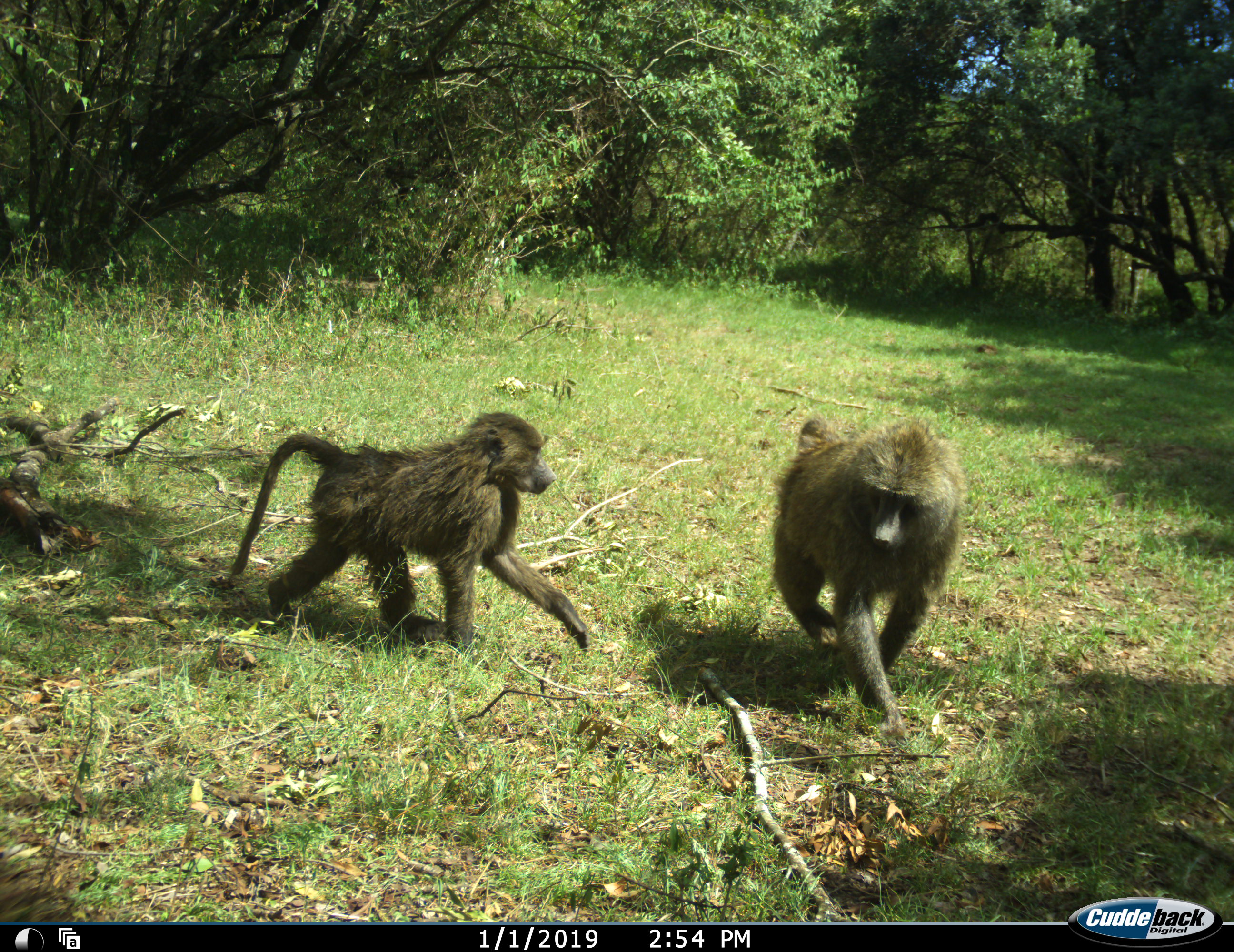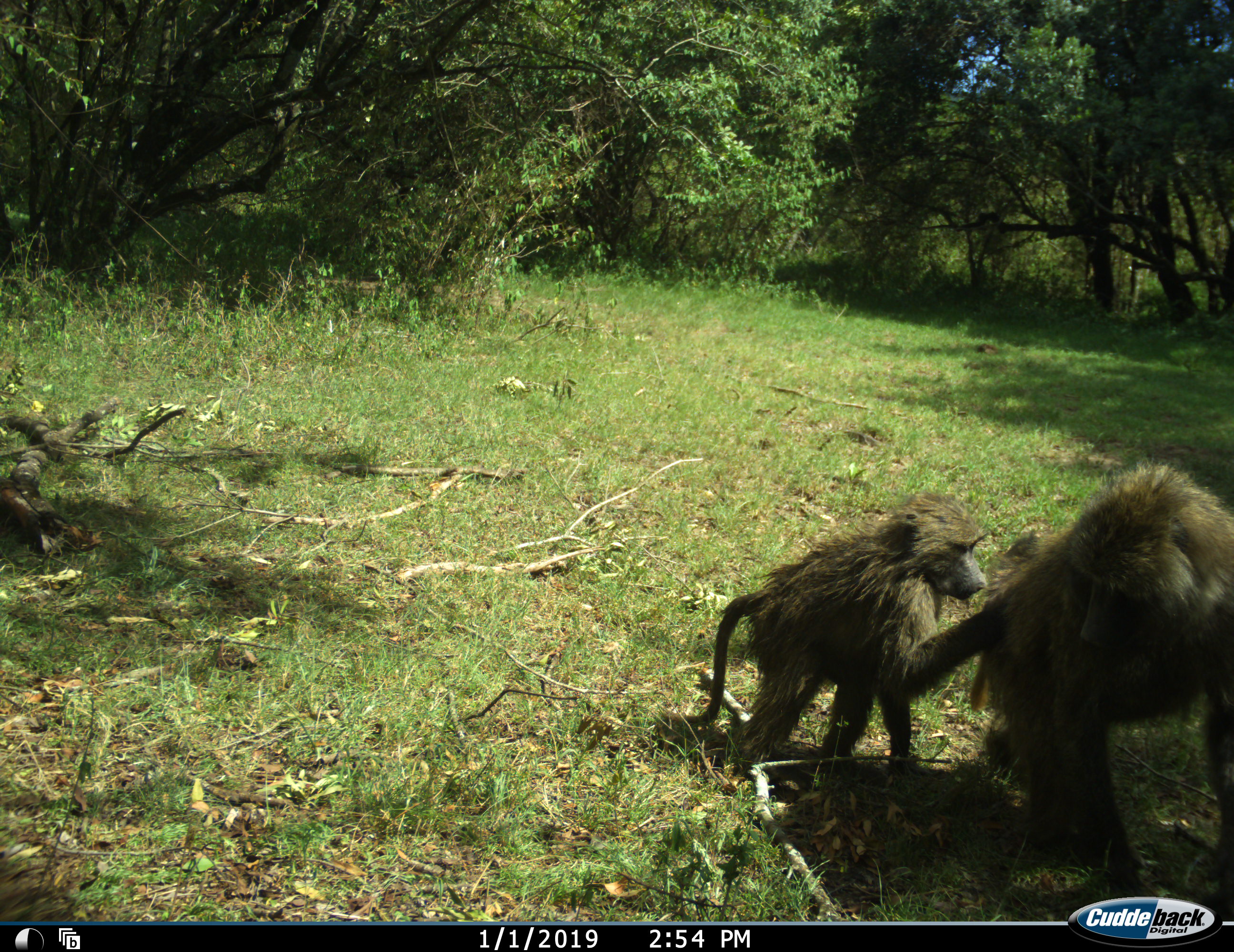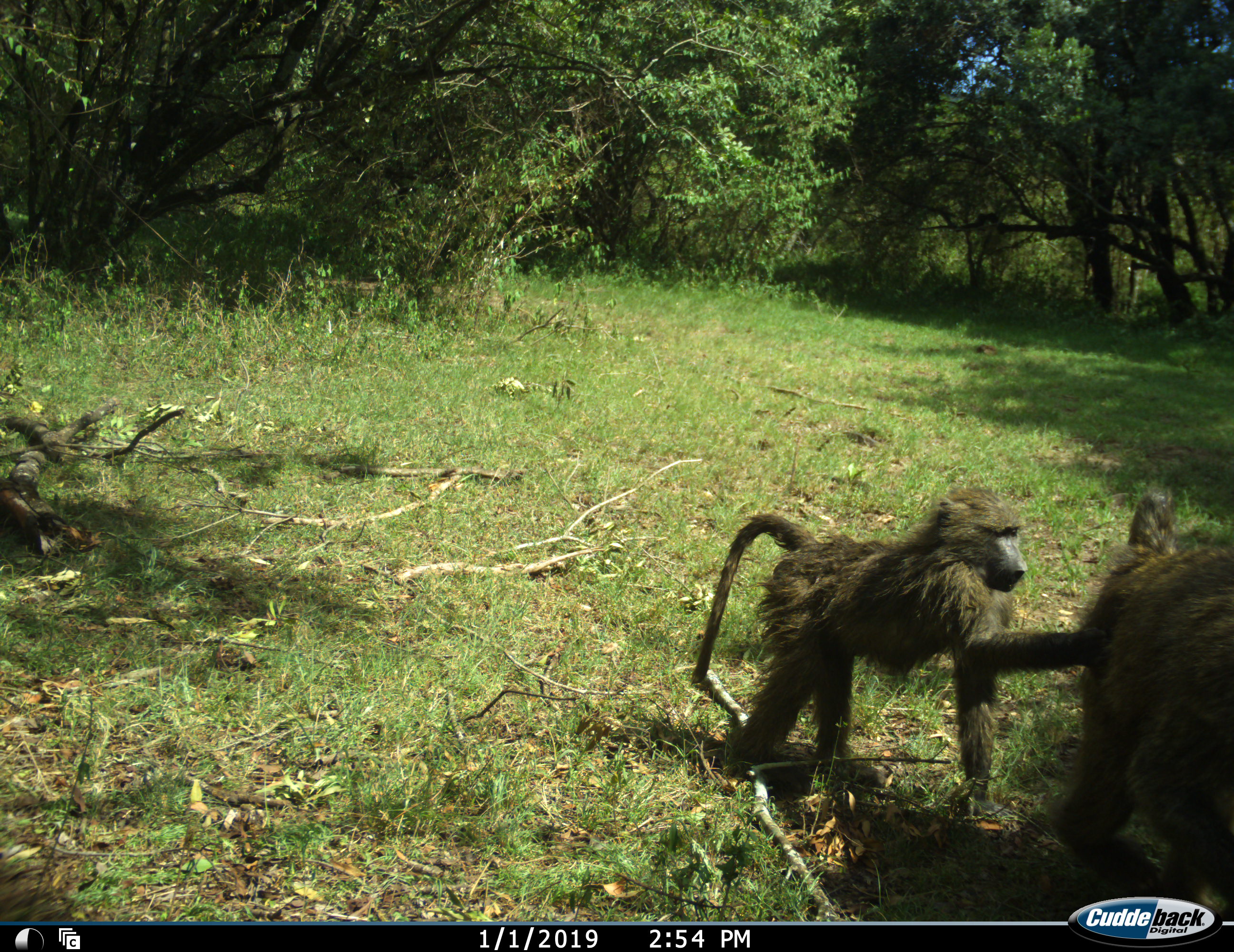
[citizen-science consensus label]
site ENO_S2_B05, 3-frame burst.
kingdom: Animalia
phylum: Chordata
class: Mammalia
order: Primates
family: Cercopithecidae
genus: Papio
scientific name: Papio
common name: baboon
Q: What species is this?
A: Baboon (Papio).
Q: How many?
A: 2.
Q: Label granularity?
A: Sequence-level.